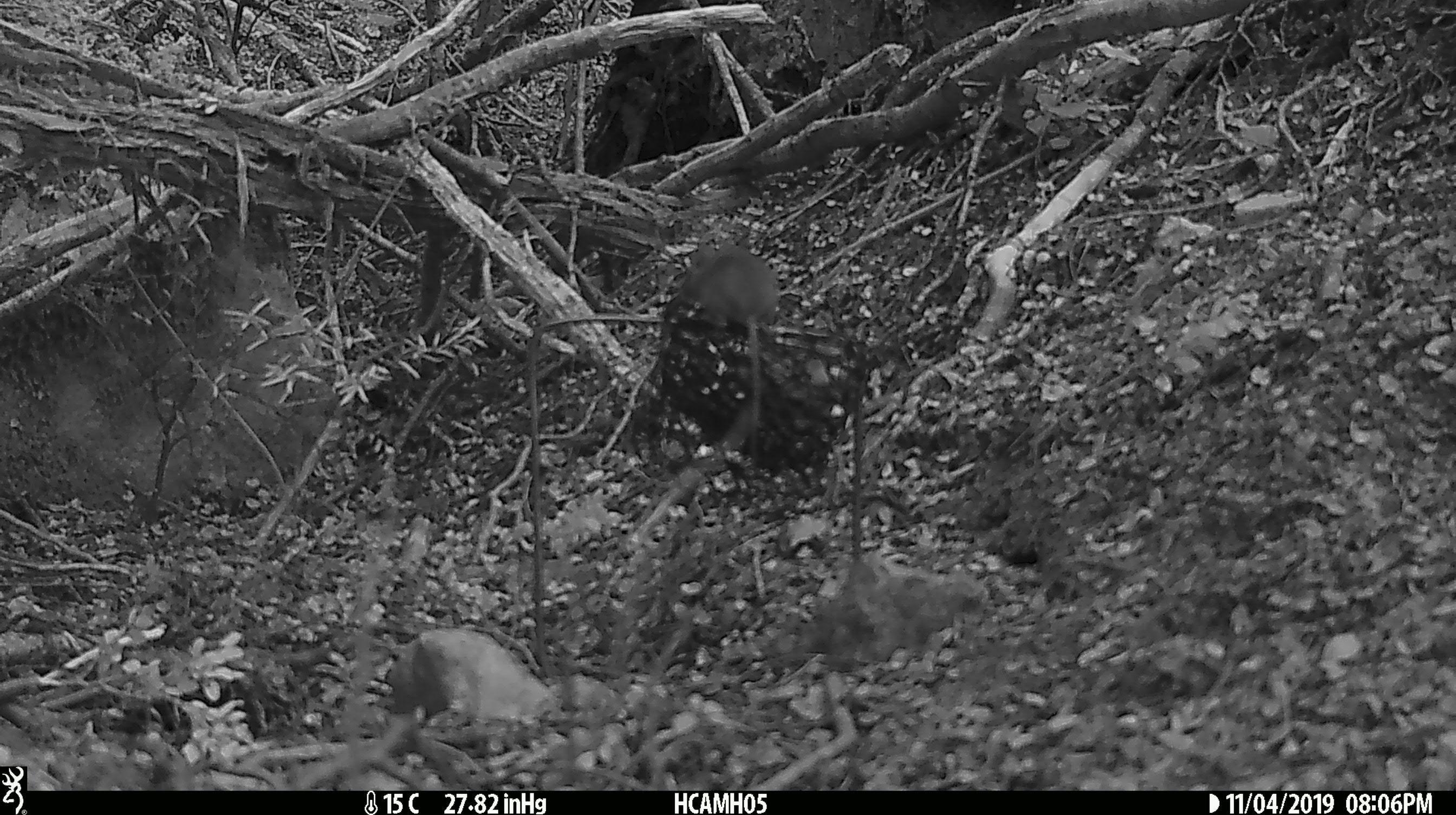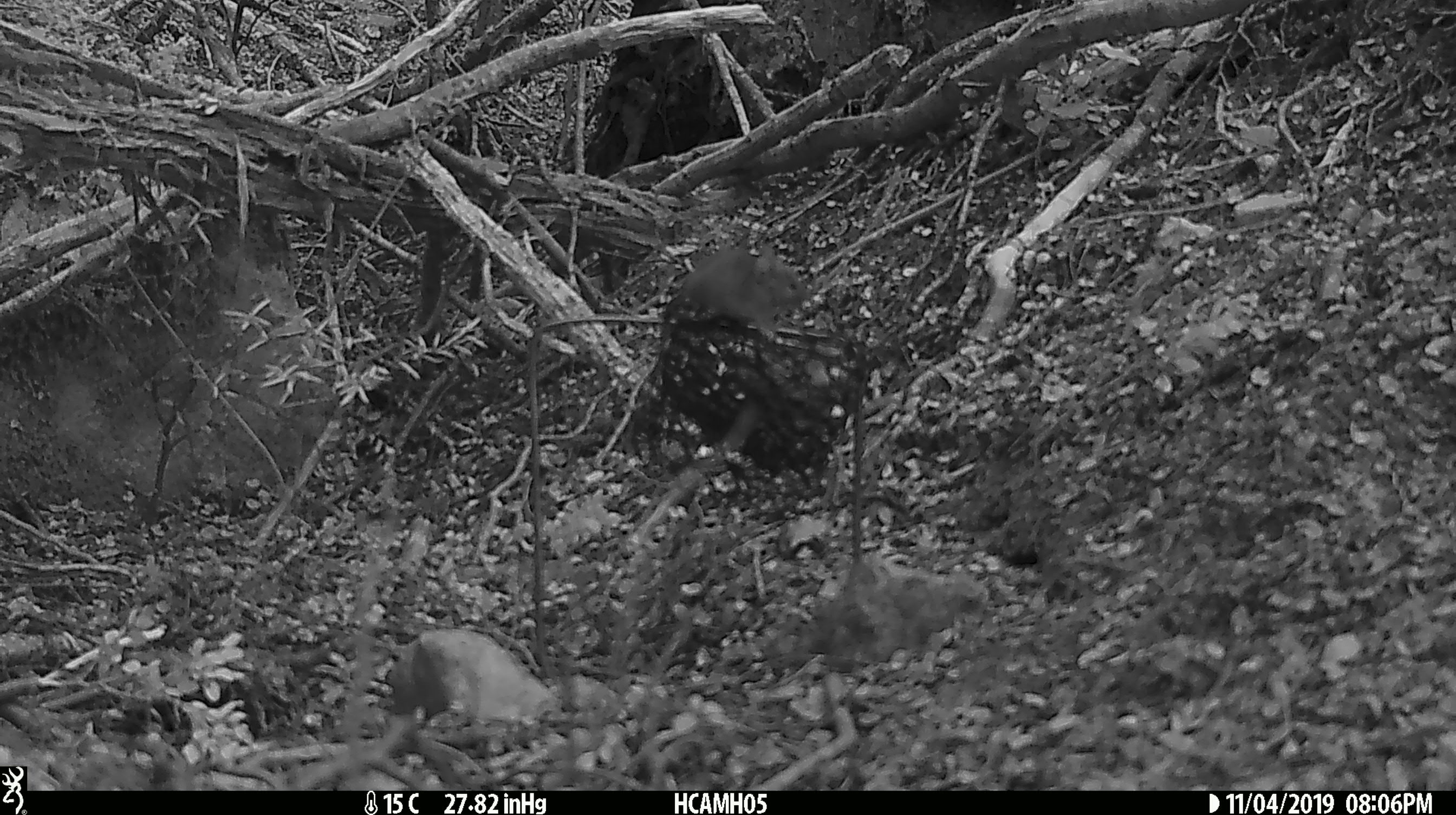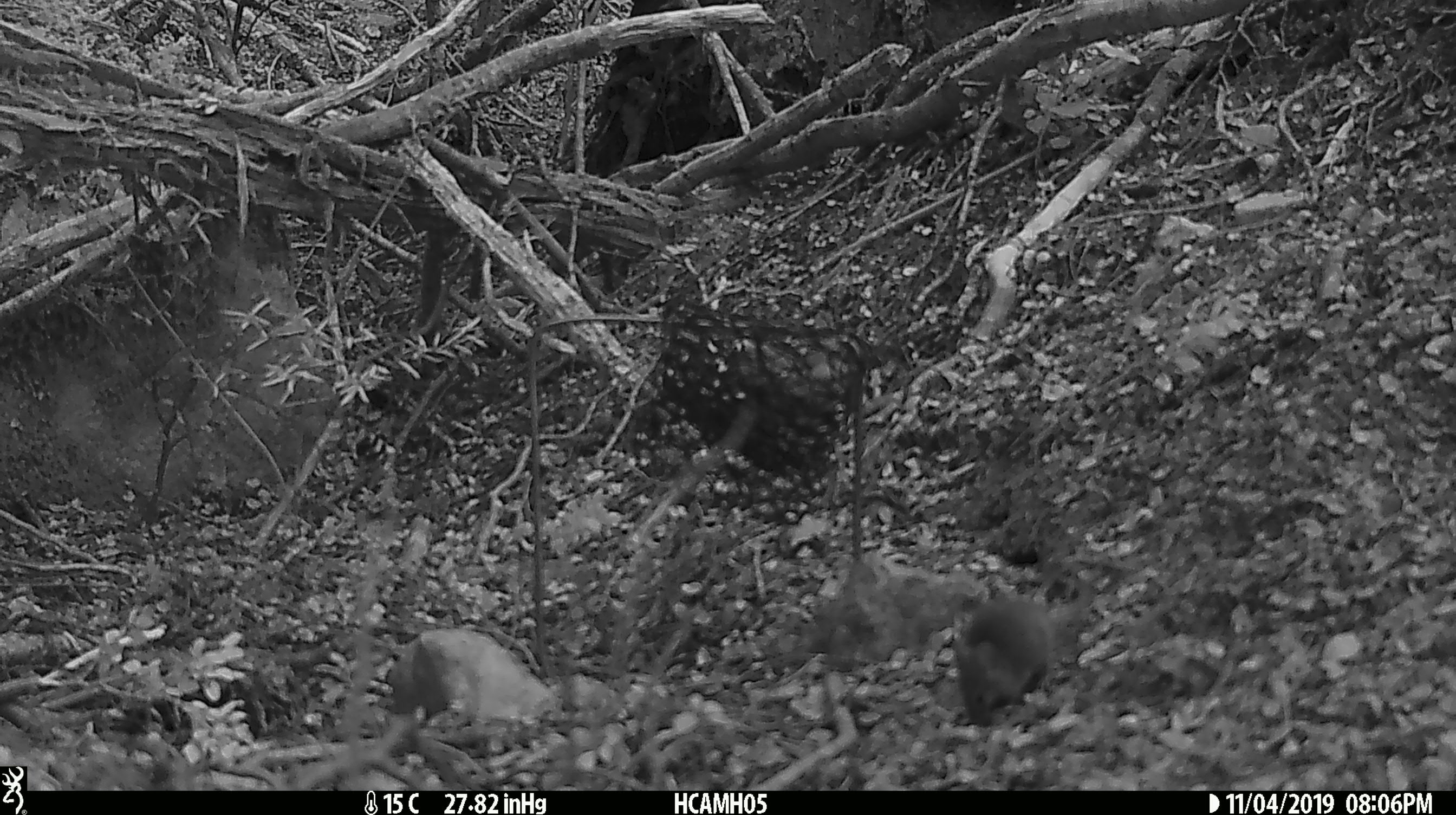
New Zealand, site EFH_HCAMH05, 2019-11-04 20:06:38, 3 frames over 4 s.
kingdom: Animalia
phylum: Chordata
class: Mammalia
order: Rodentia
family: Muridae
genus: Mus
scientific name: Mus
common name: mouse